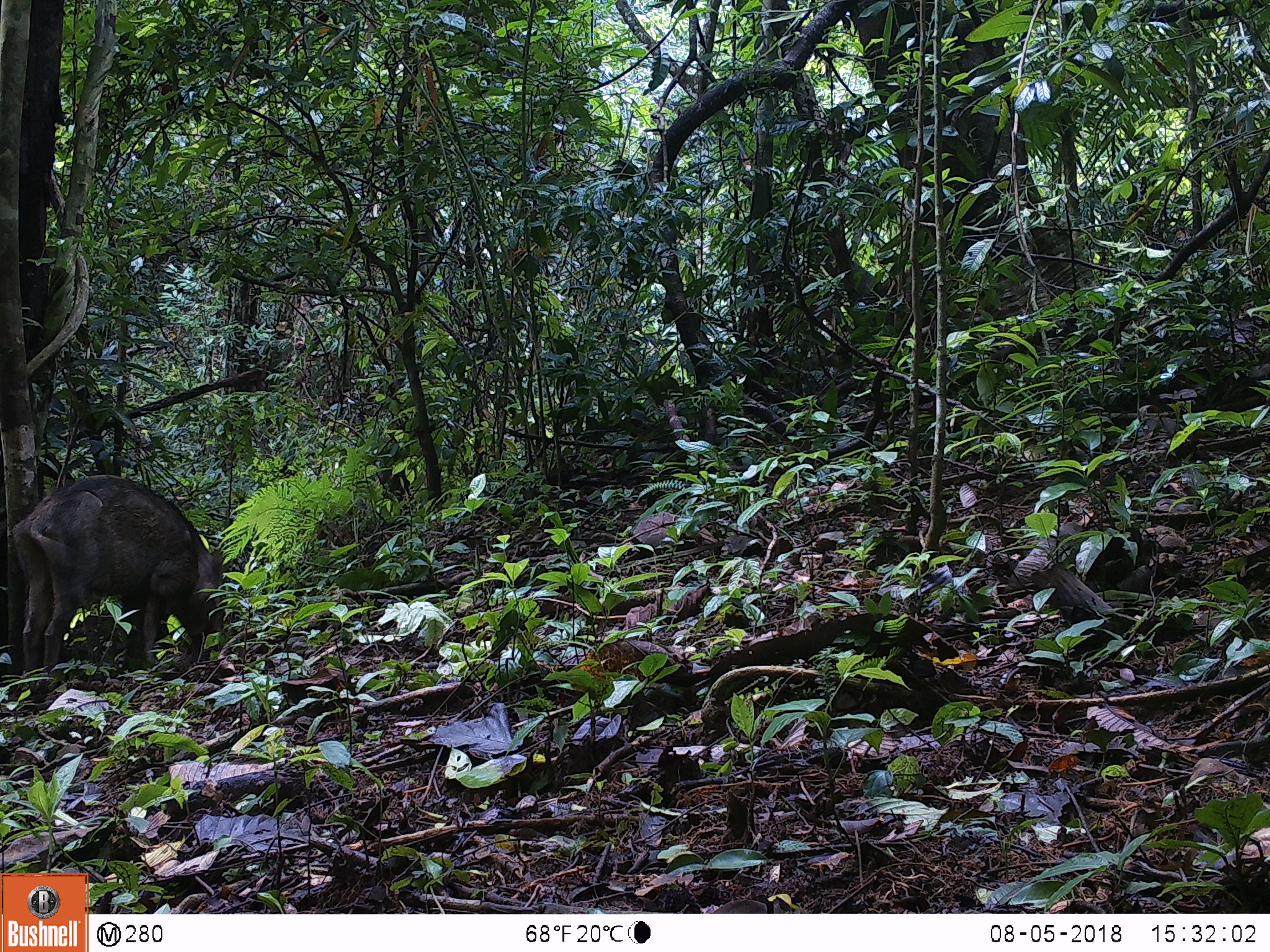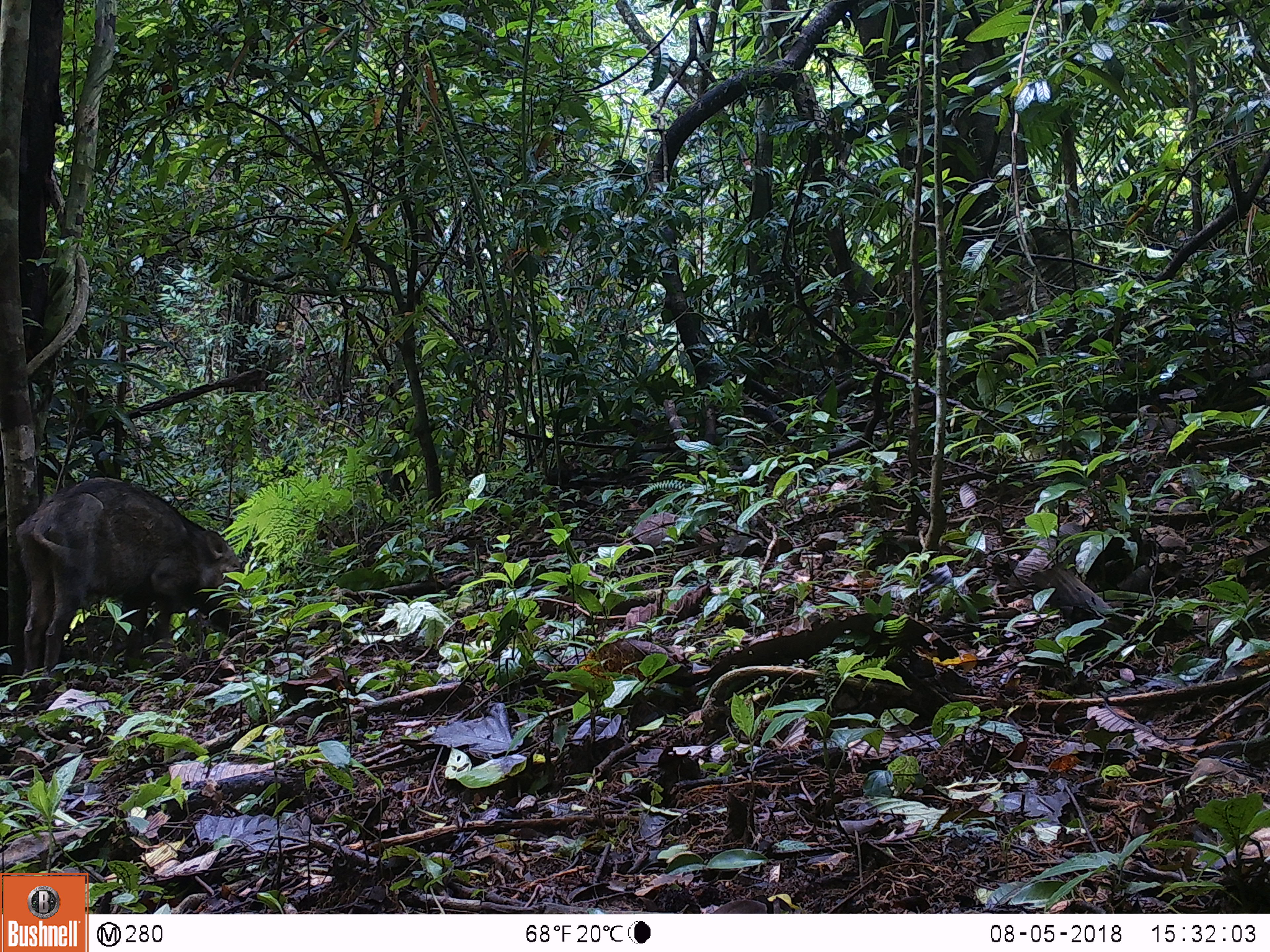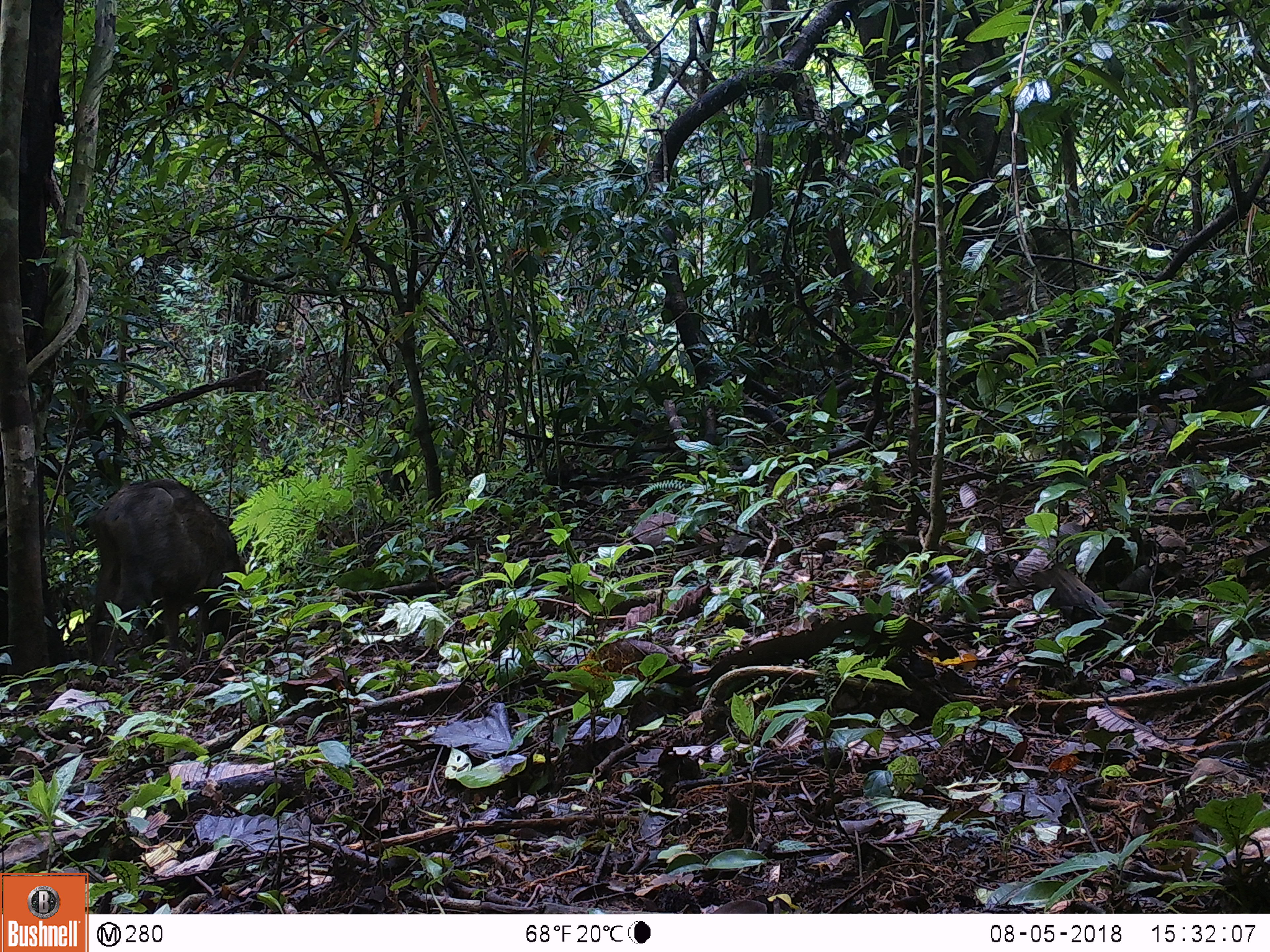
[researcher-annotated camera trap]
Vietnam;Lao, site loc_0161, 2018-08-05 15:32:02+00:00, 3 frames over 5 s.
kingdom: Animalia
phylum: Chordata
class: Mammalia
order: Artiodactyla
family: Suidae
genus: Sus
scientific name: Sus scrofa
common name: eurasian wild pig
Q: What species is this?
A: Eurasian wild pig (Sus scrofa).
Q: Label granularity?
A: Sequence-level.